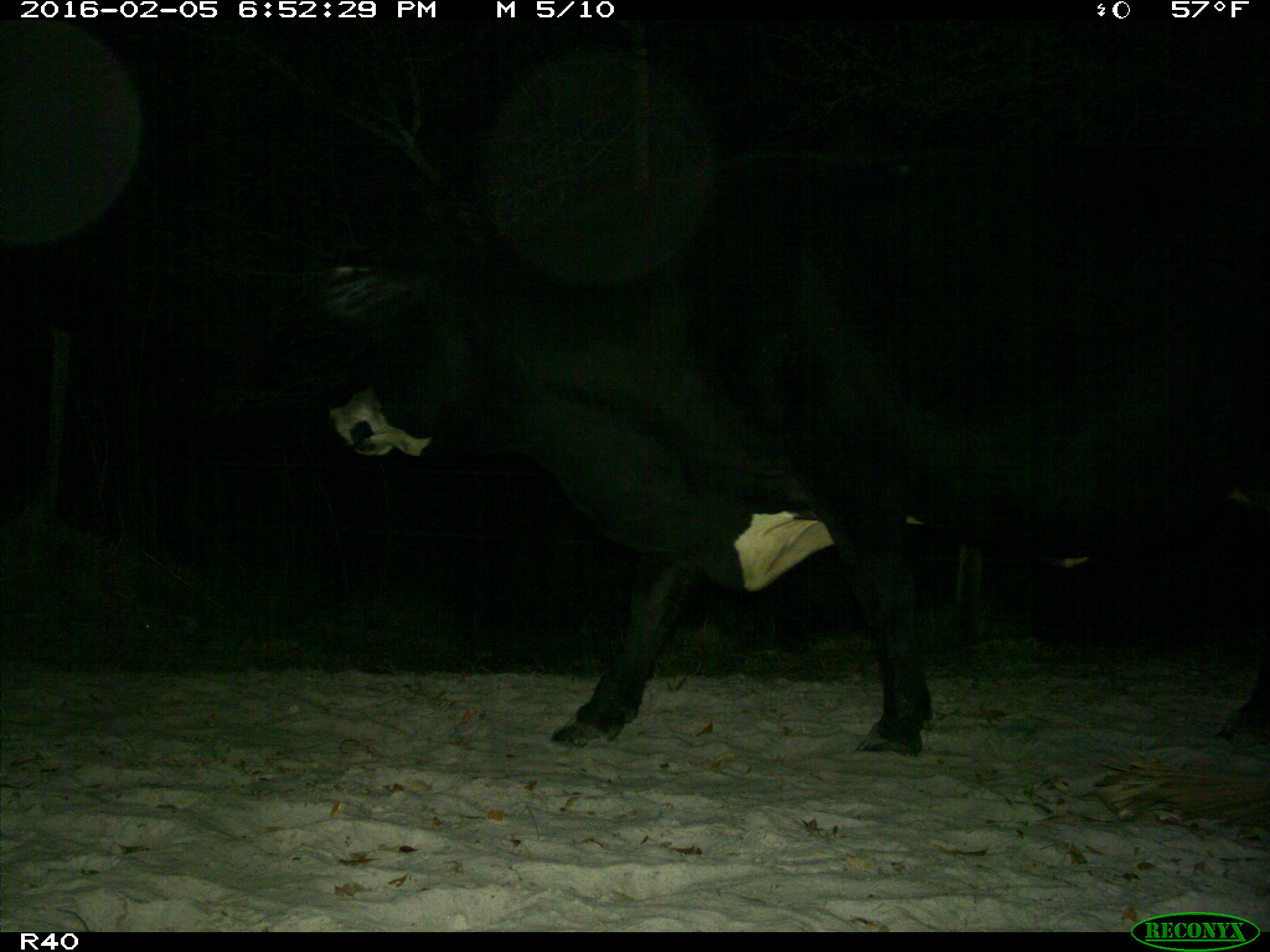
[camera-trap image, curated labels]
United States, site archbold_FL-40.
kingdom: Animalia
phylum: Chordata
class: Mammalia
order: Artiodactyla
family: Bovidae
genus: Bos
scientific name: Bos taurus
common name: domestic cow